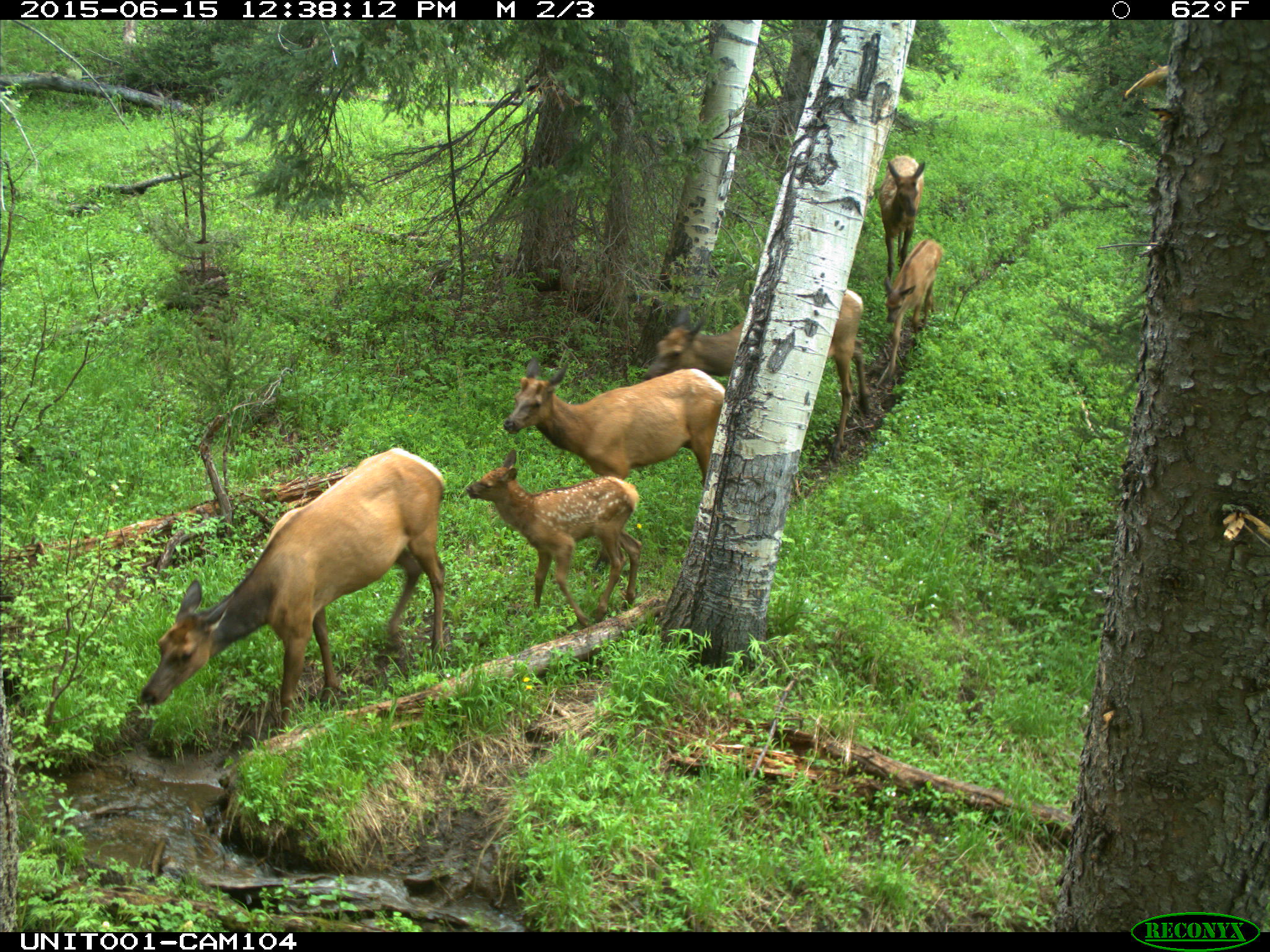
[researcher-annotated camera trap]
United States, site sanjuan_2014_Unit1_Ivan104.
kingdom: Animalia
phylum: Chordata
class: Mammalia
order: Artiodactyla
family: Cervidae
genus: Cervus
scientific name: Cervus elaphus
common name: red deer